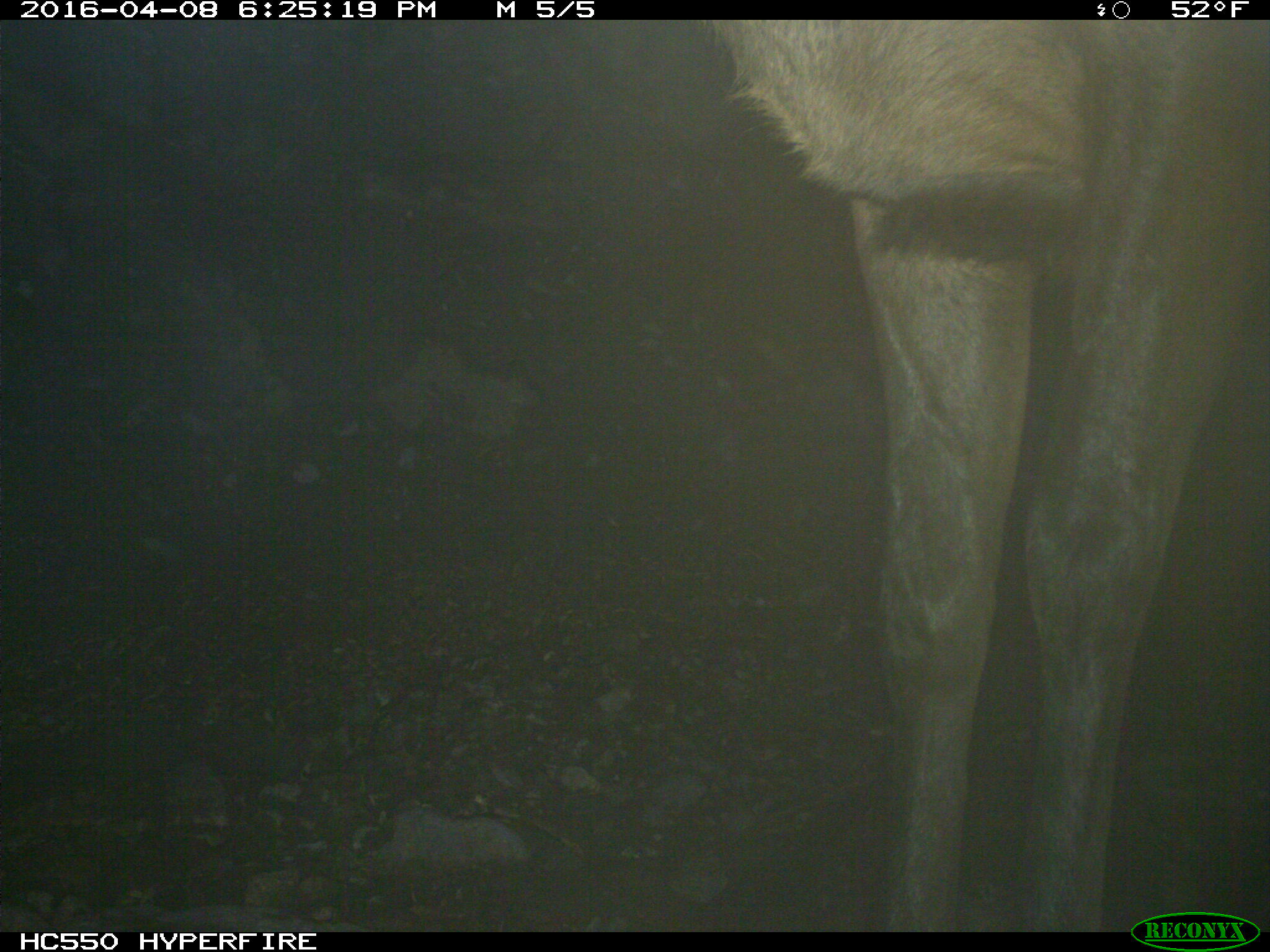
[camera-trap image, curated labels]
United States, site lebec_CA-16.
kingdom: Animalia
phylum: Chordata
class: Mammalia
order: Artiodactyla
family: Cervidae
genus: Cervus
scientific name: Cervus canadensis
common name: elk